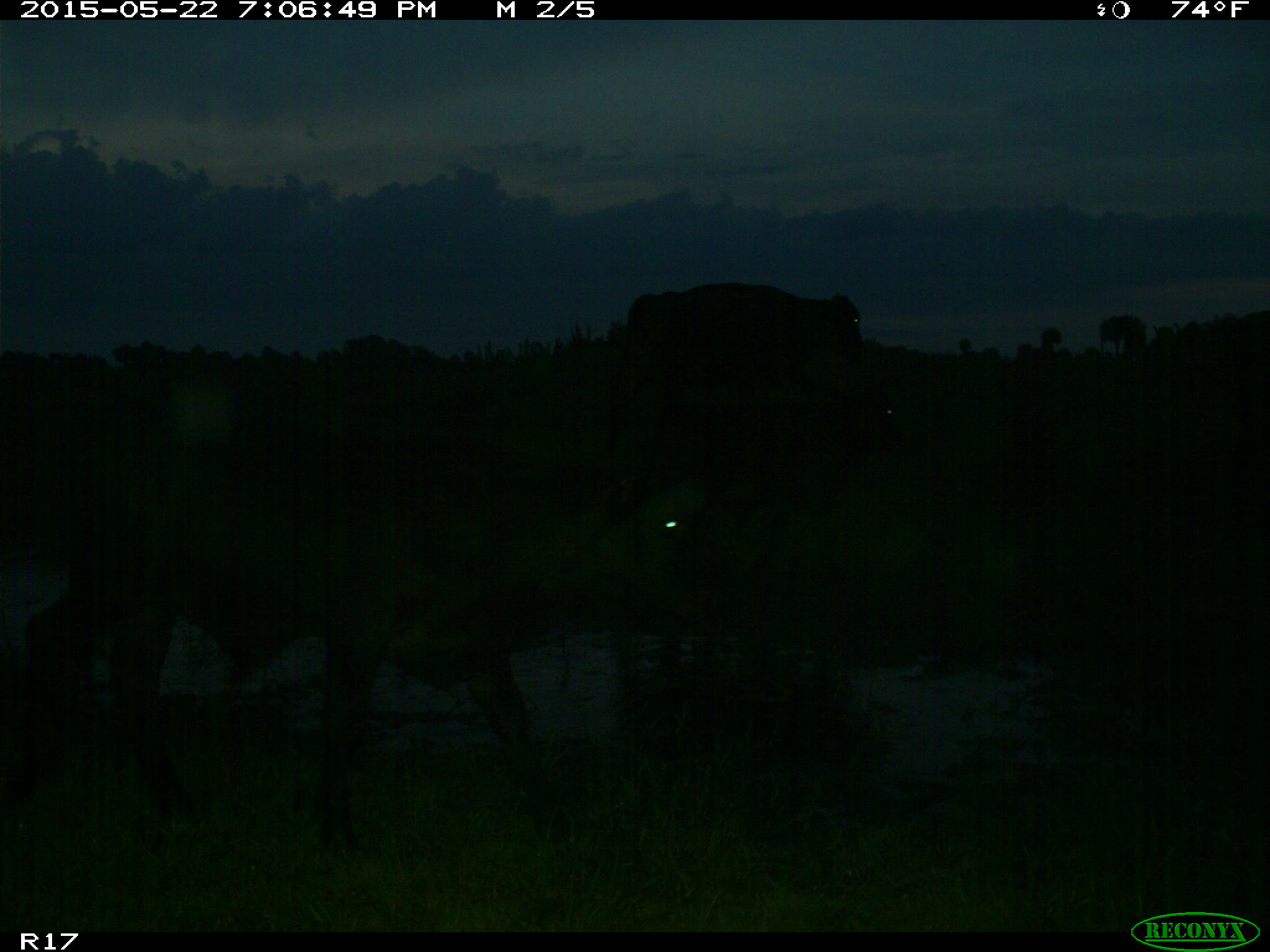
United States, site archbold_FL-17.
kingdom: Animalia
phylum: Chordata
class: Mammalia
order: Artiodactyla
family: Bovidae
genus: Bos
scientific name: Bos taurus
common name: domestic cow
Bos taurus (domestic cow).